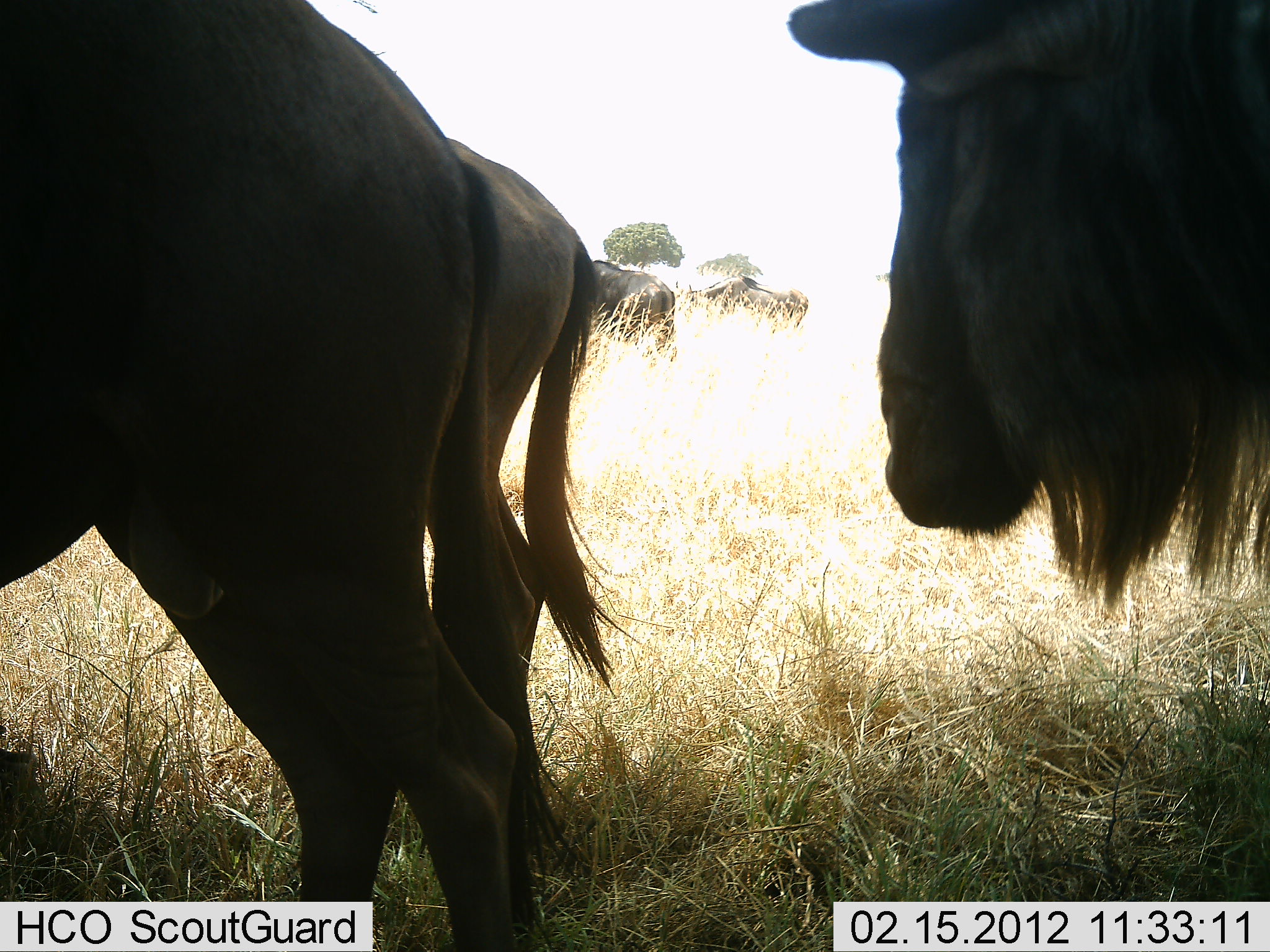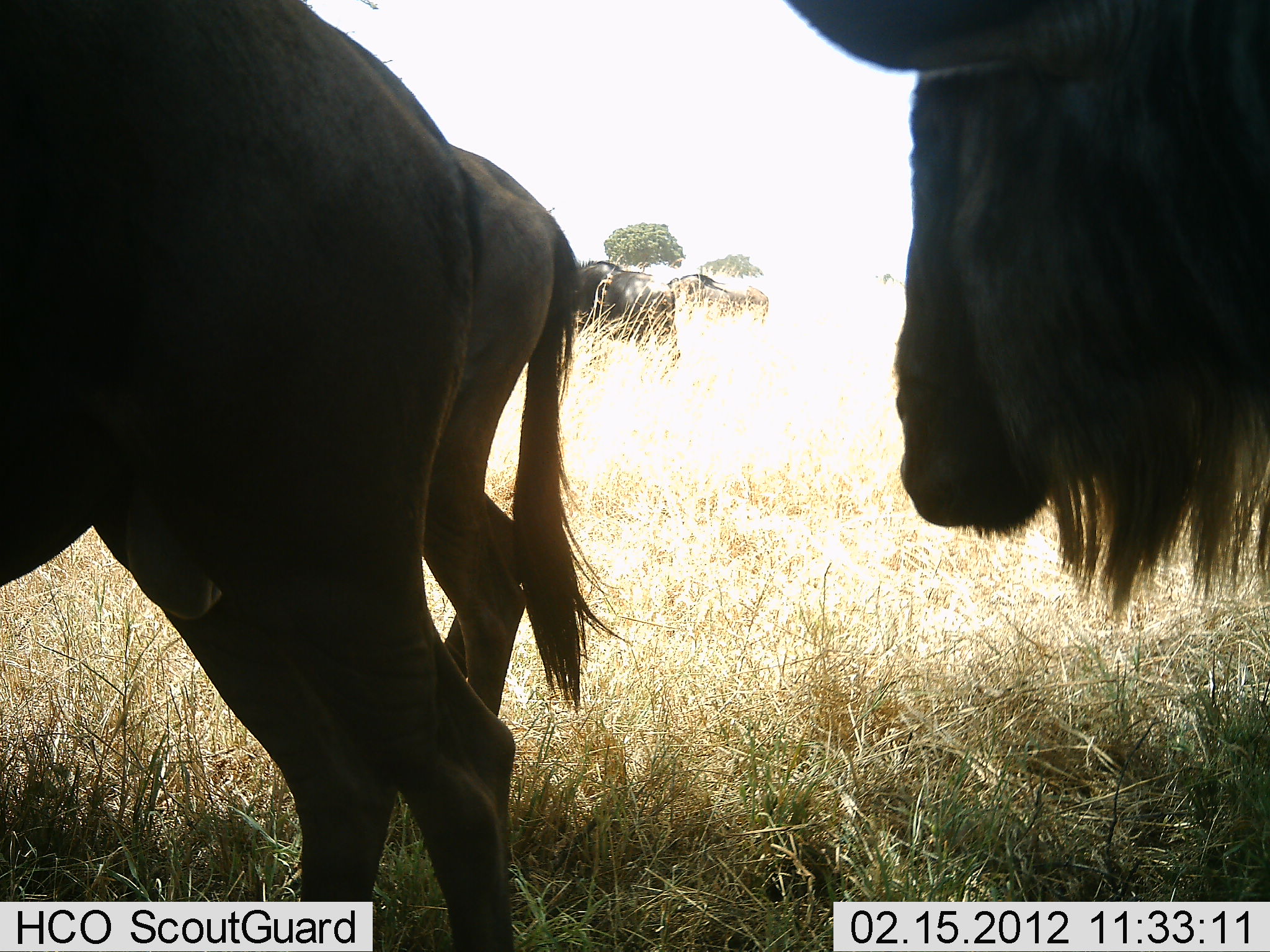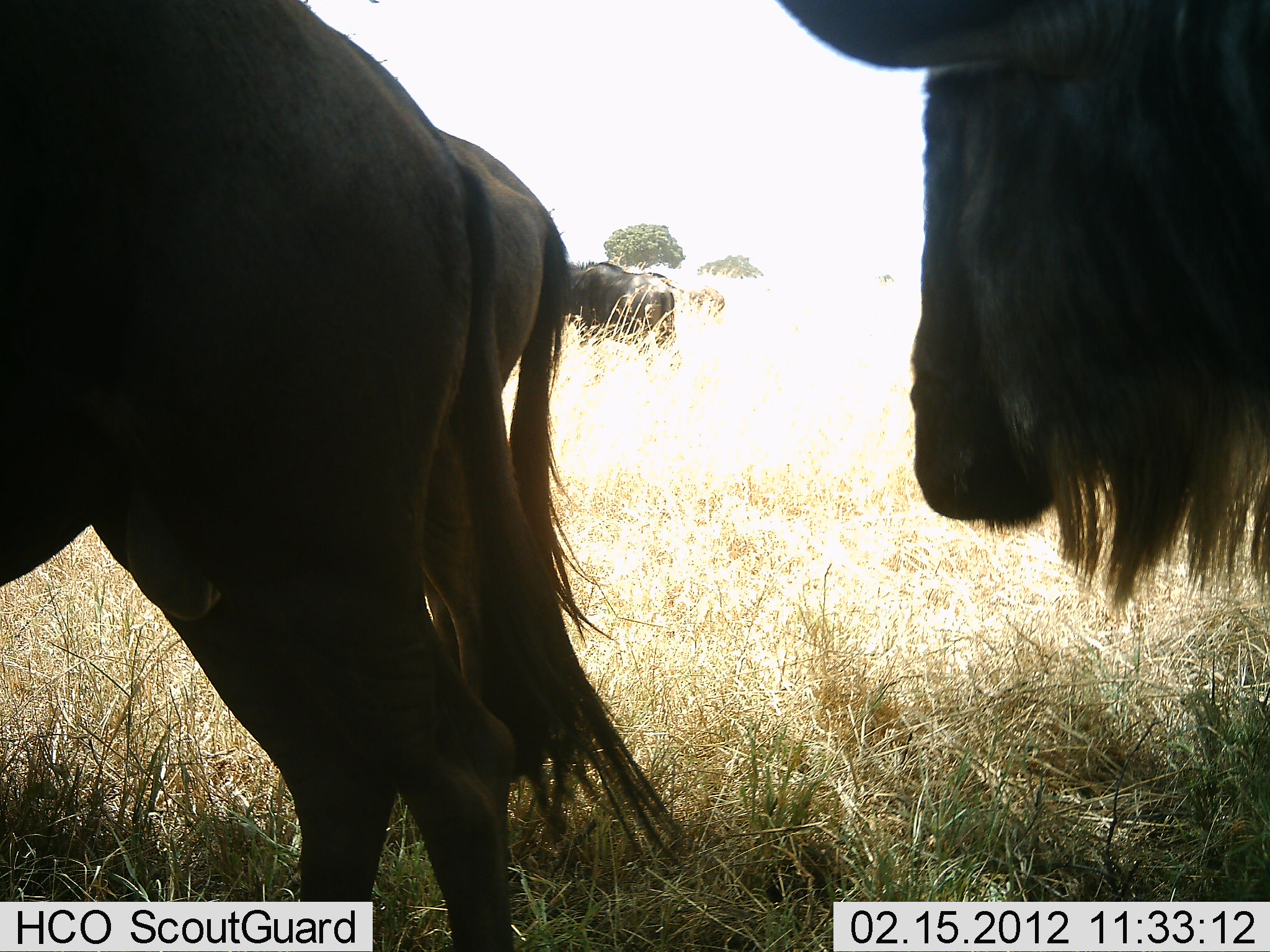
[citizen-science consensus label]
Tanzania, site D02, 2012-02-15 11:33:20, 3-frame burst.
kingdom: Animalia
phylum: Chordata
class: Mammalia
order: Artiodactyla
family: Bovidae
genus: Connochaetes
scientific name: Connochaetes taurinus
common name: blue wildebeest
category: wildebeest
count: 5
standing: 85%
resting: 0%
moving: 62%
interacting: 0%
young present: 8%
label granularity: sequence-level